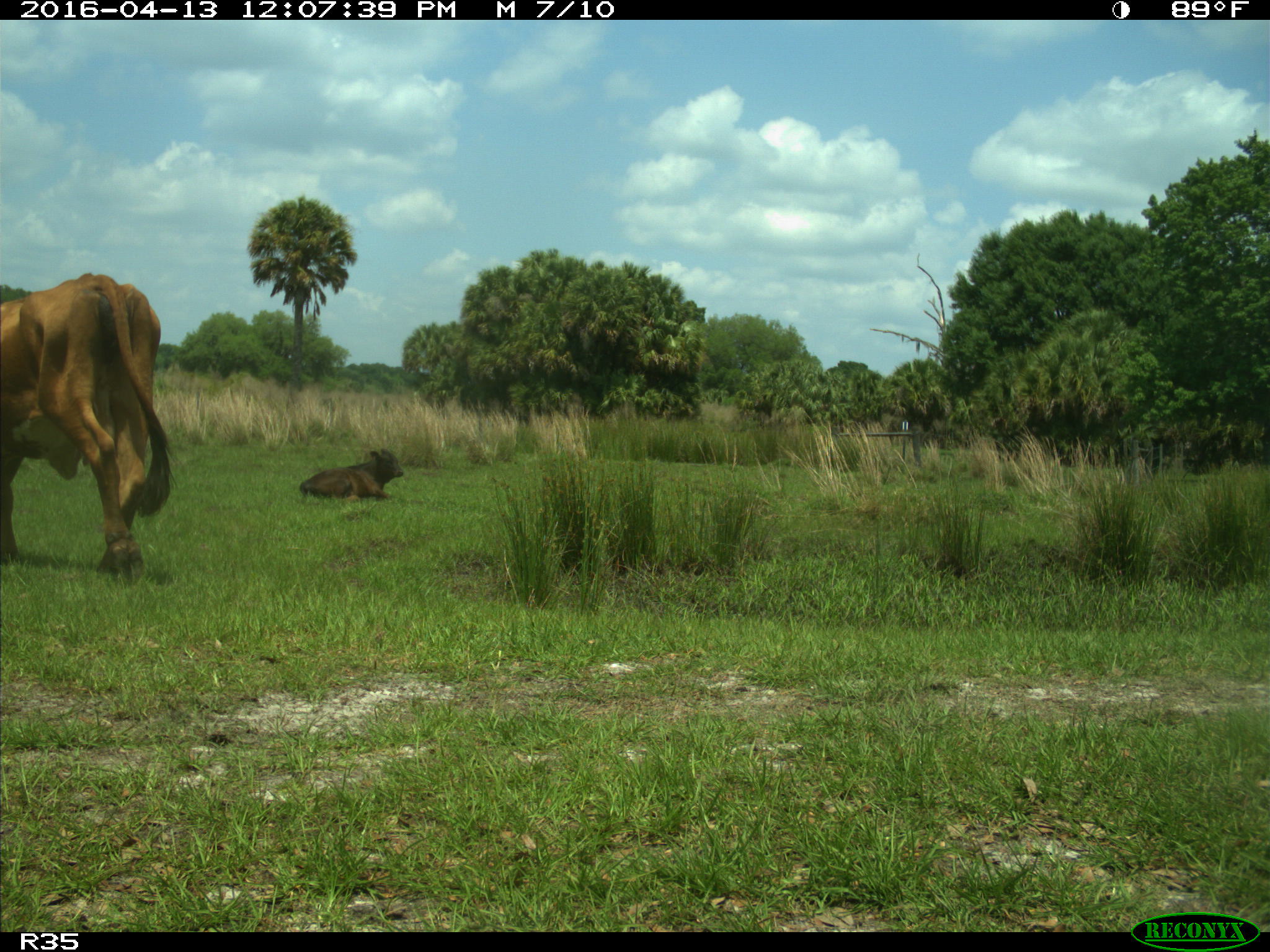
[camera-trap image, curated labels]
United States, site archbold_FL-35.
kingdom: Animalia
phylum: Chordata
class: Mammalia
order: Artiodactyla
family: Bovidae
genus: Bos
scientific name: Bos taurus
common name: domestic cow